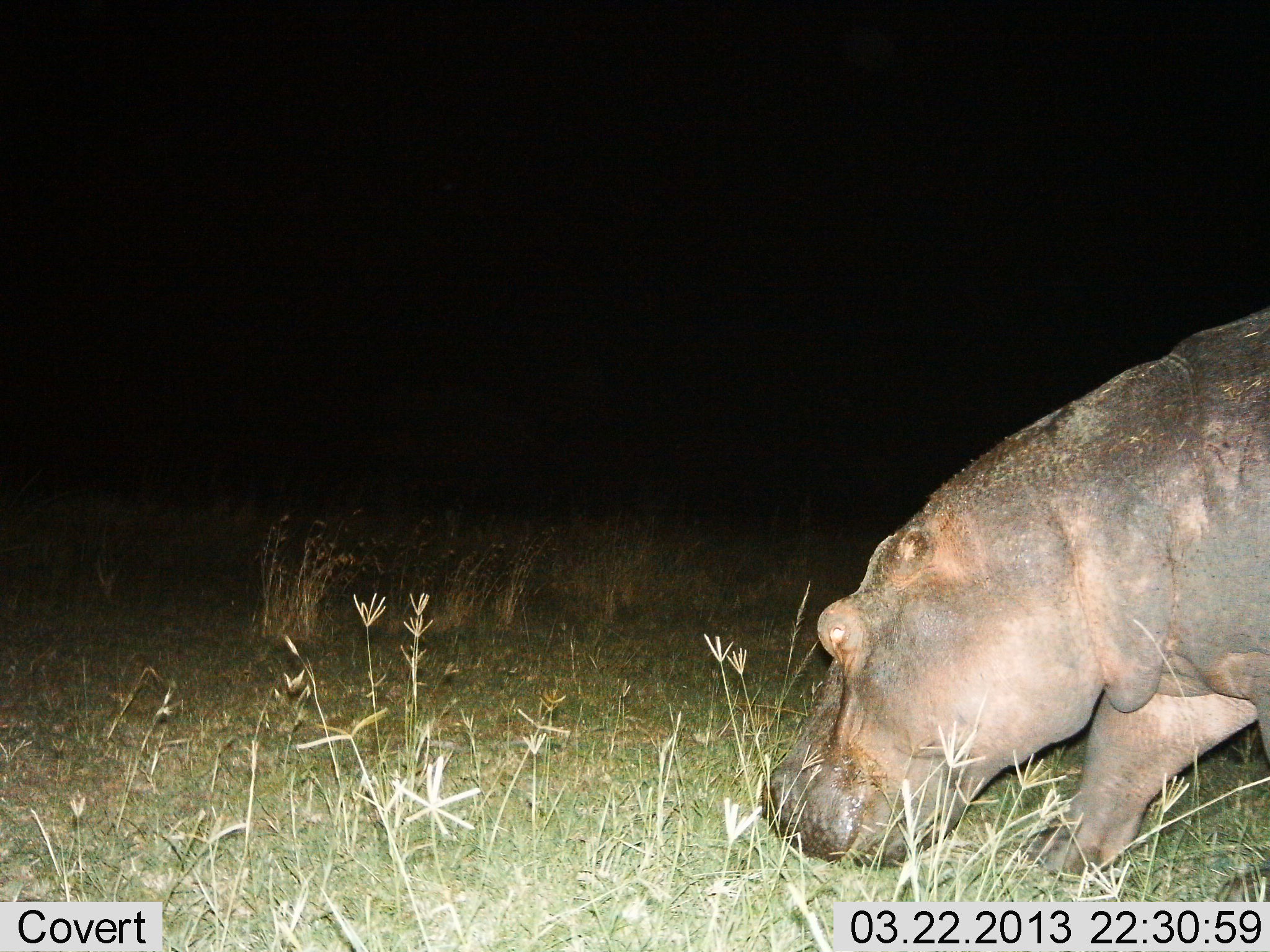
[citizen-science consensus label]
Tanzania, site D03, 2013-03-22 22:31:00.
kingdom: Animalia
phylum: Chordata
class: Mammalia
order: Artiodactyla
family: Hippopotamidae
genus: Hippopotamus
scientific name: Hippopotamus amphibius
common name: hippopotamus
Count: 1.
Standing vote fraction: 12%.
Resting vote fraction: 0%.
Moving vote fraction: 56%.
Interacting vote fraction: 0%.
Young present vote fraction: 0%.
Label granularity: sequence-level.